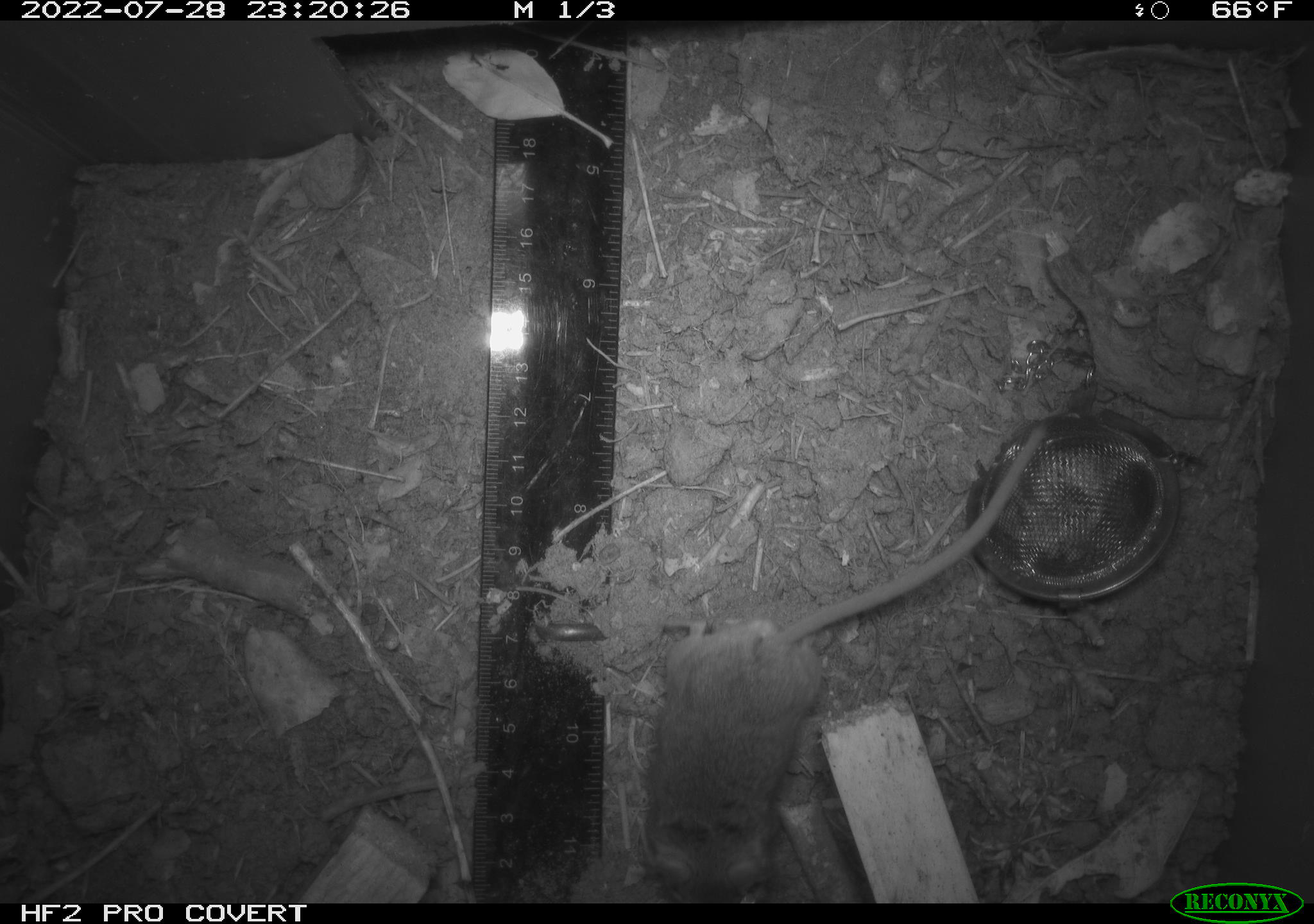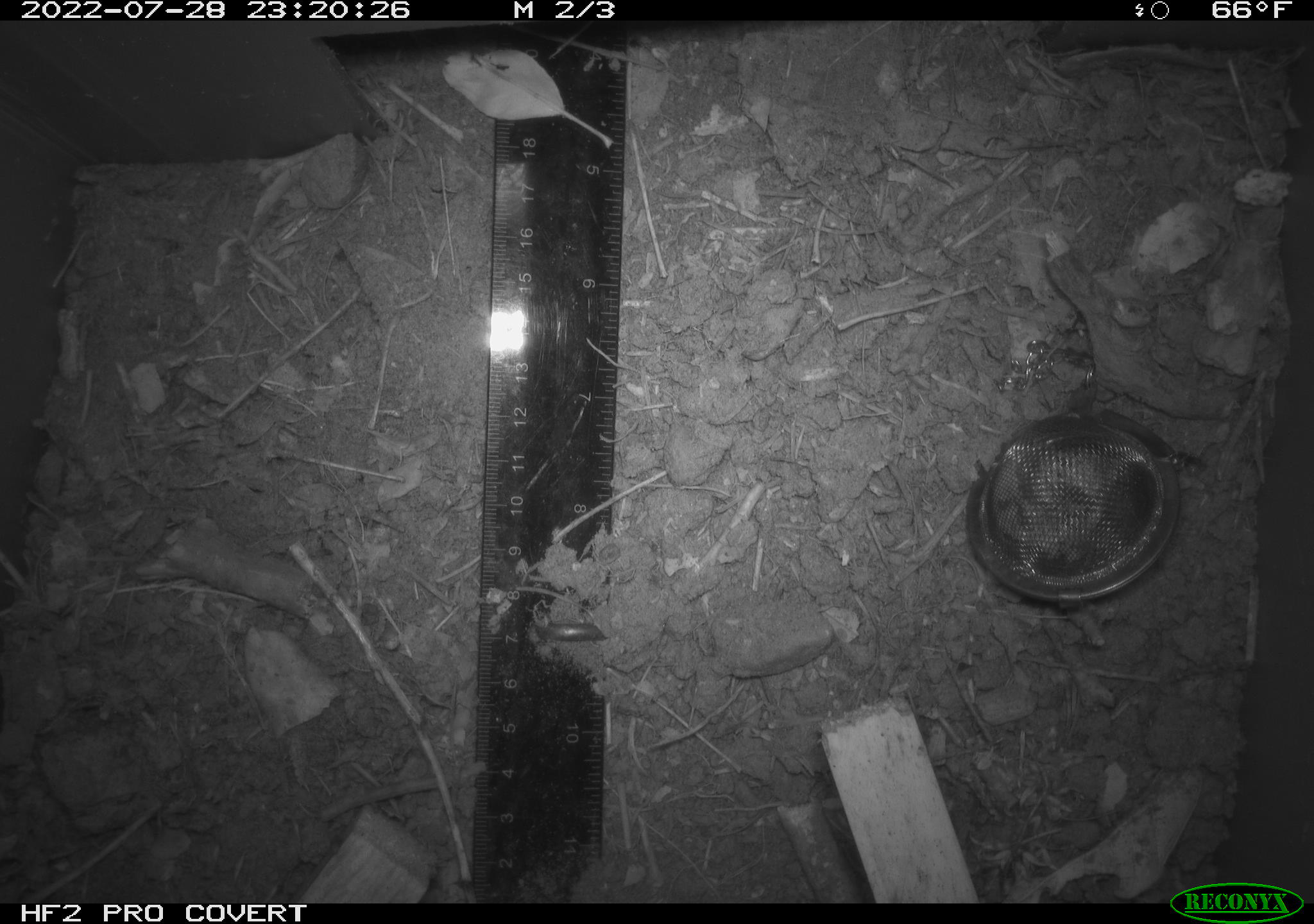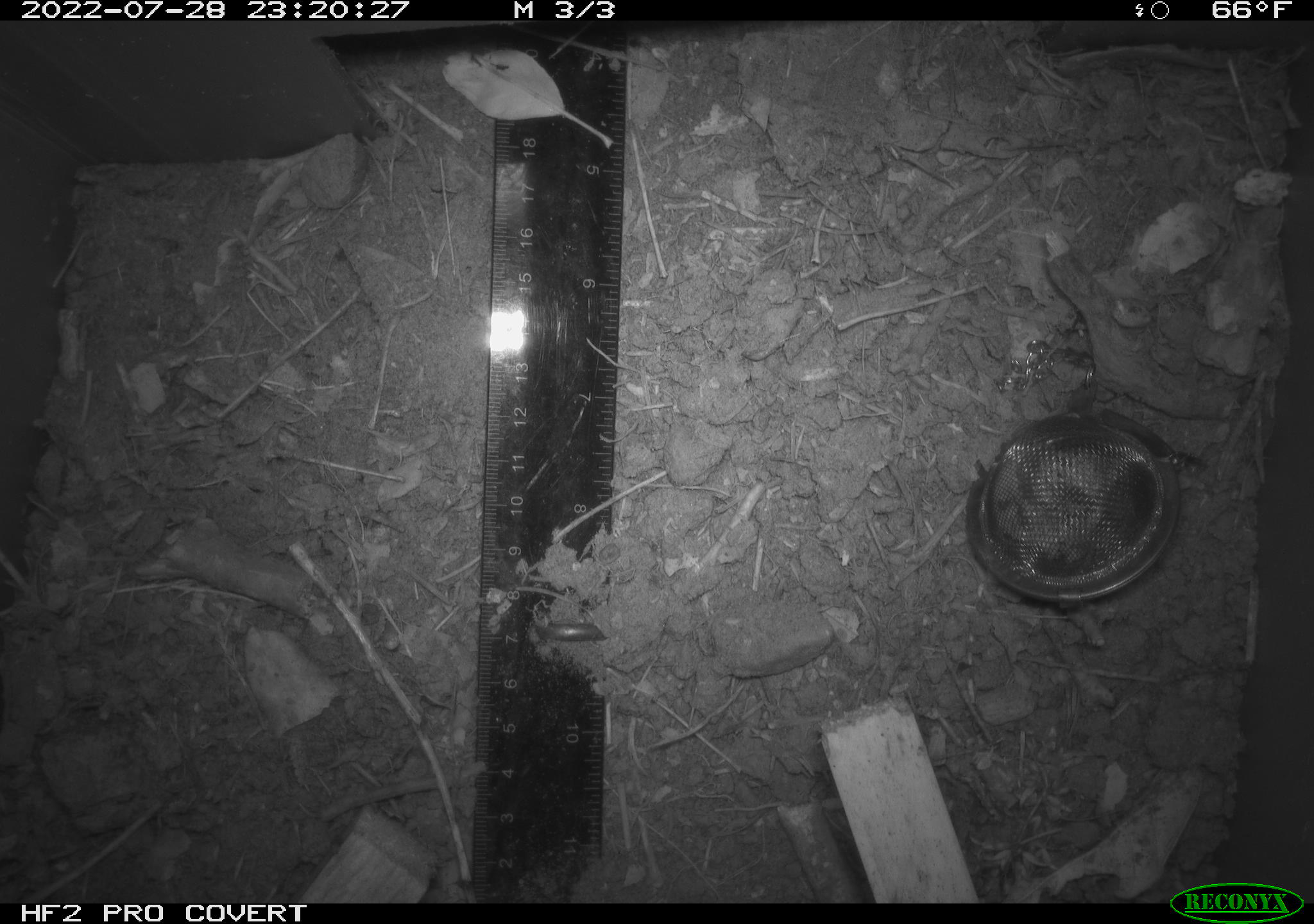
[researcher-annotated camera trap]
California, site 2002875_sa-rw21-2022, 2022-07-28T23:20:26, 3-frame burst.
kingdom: Animalia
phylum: Chordata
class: Mammalia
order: Rodentia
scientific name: Rodentia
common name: mouse species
Mouse species (Rodentia).